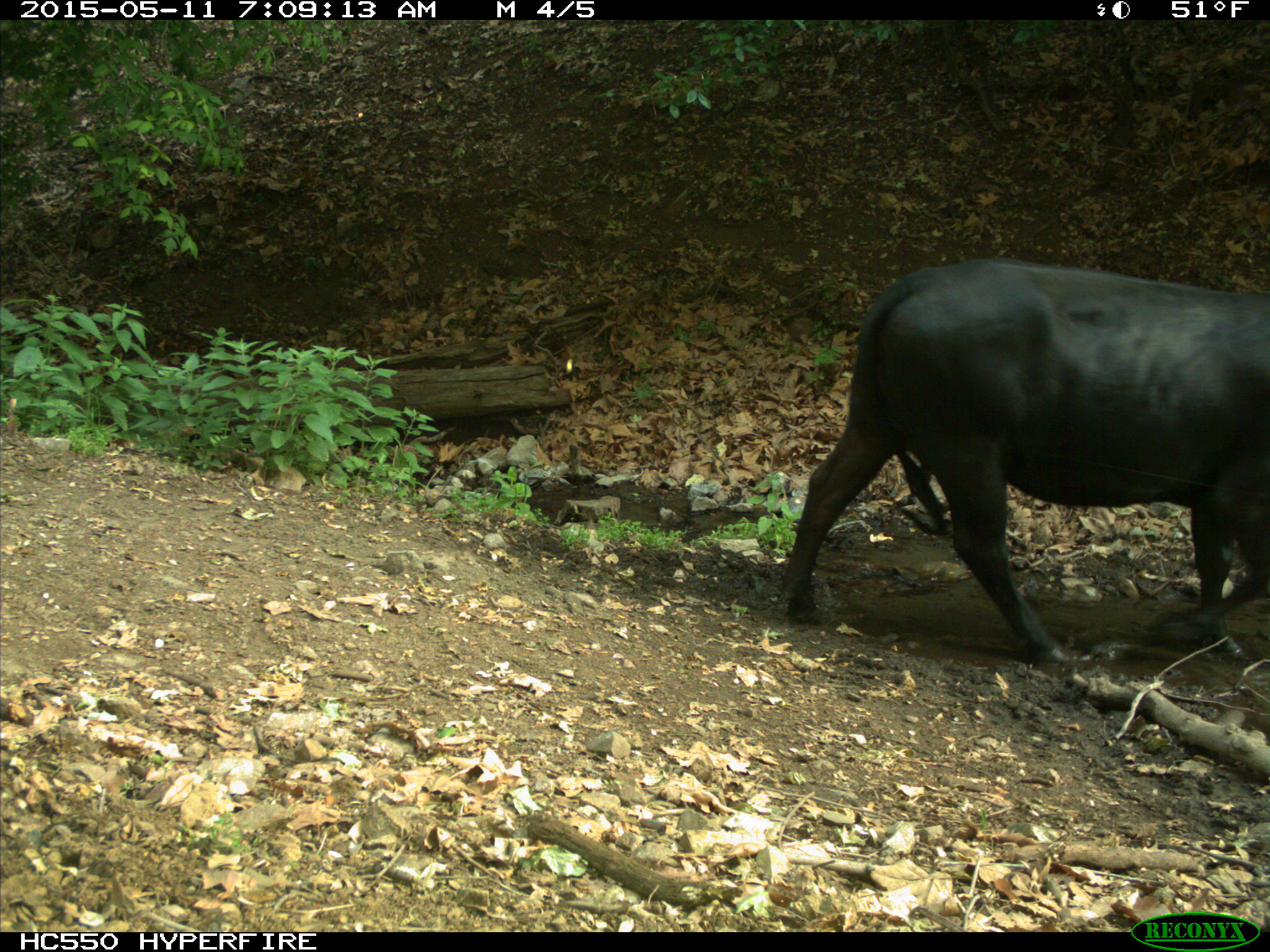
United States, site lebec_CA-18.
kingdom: Animalia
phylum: Chordata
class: Mammalia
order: Artiodactyla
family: Bovidae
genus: Bos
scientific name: Bos taurus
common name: domestic cow